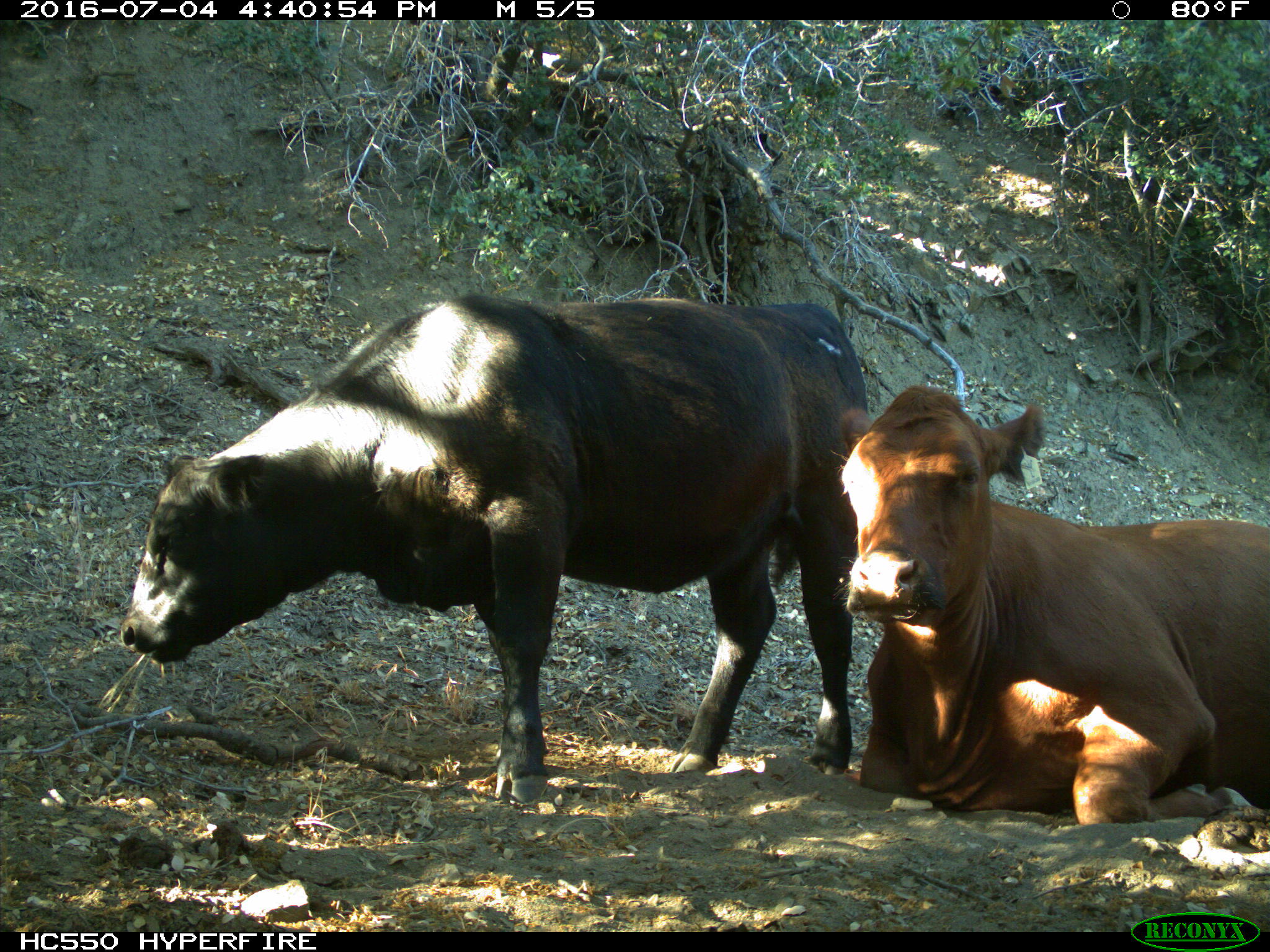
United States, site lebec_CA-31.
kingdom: Animalia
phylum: Chordata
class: Mammalia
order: Artiodactyla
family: Bovidae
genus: Bos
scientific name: Bos taurus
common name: domestic cow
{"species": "Bos taurus (domestic cow)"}